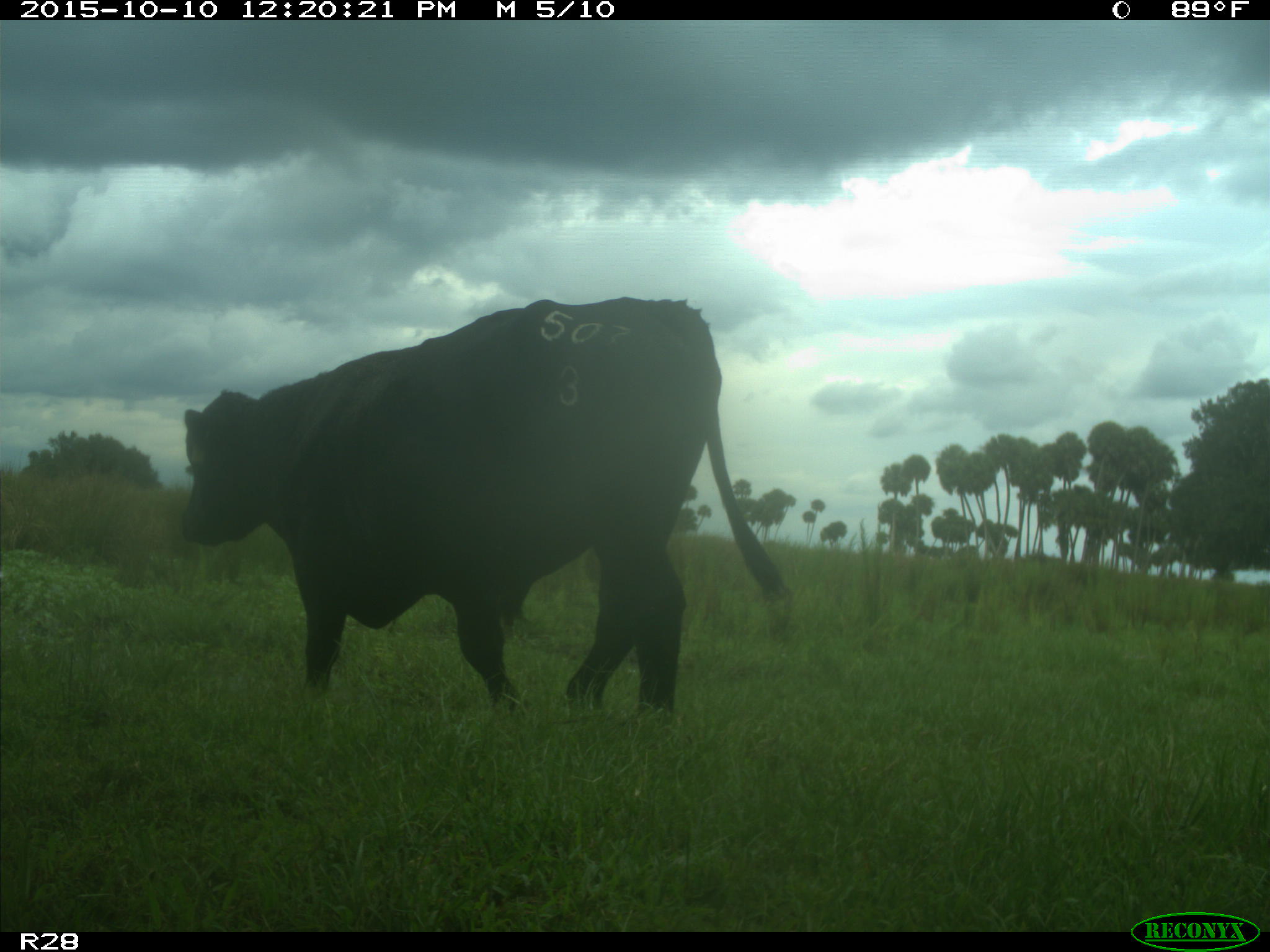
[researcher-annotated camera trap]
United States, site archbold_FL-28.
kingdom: Animalia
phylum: Chordata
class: Mammalia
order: Artiodactyla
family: Bovidae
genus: Bos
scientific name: Bos taurus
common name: domestic cow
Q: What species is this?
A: Bos taurus (domestic cow).